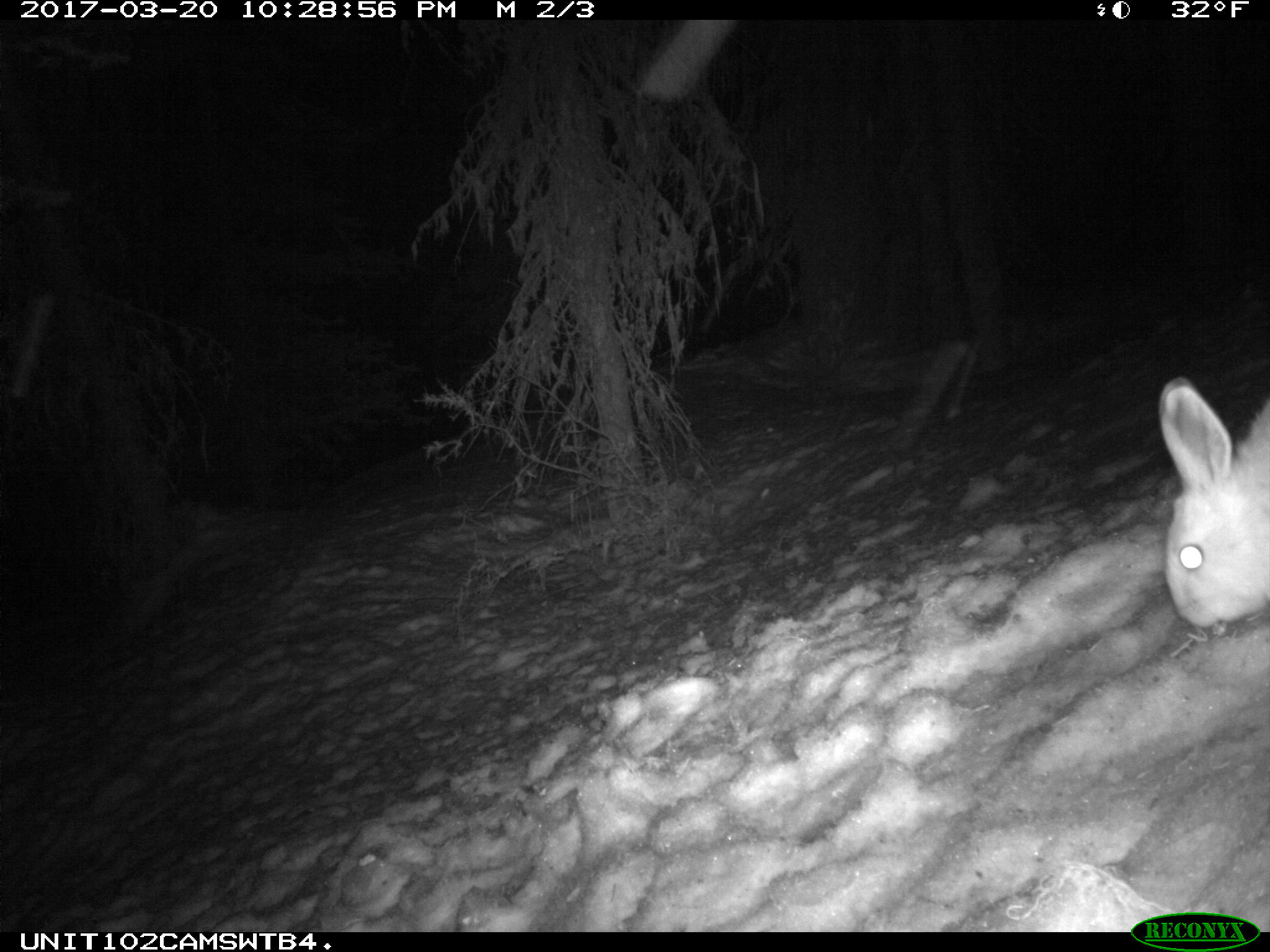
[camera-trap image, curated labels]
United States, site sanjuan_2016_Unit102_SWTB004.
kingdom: Animalia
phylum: Chordata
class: Mammalia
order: Lagomorpha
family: Leporidae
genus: Lepus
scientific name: Lepus americanus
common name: snowshoe hare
Lepus americanus (snowshoe hare).